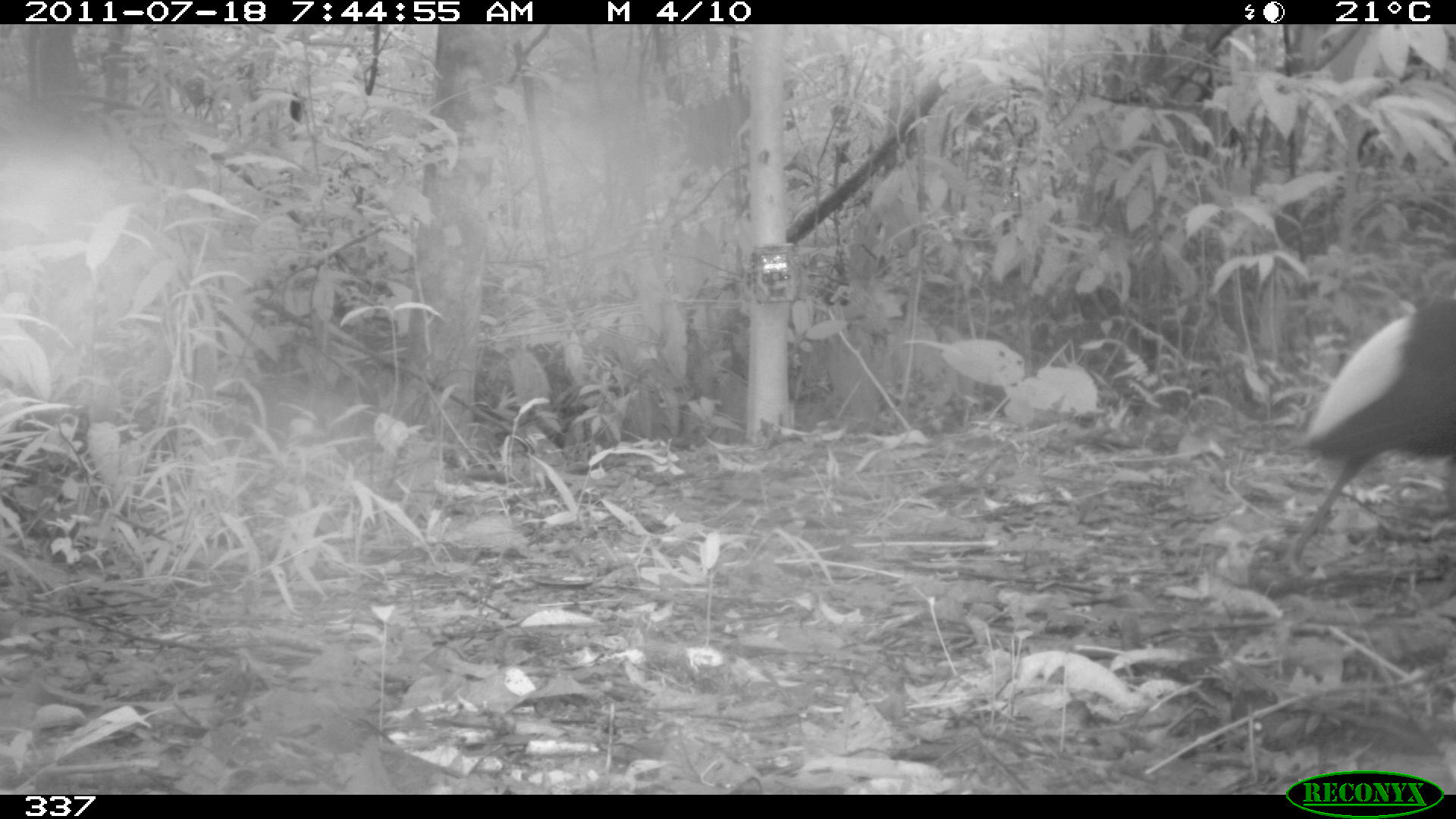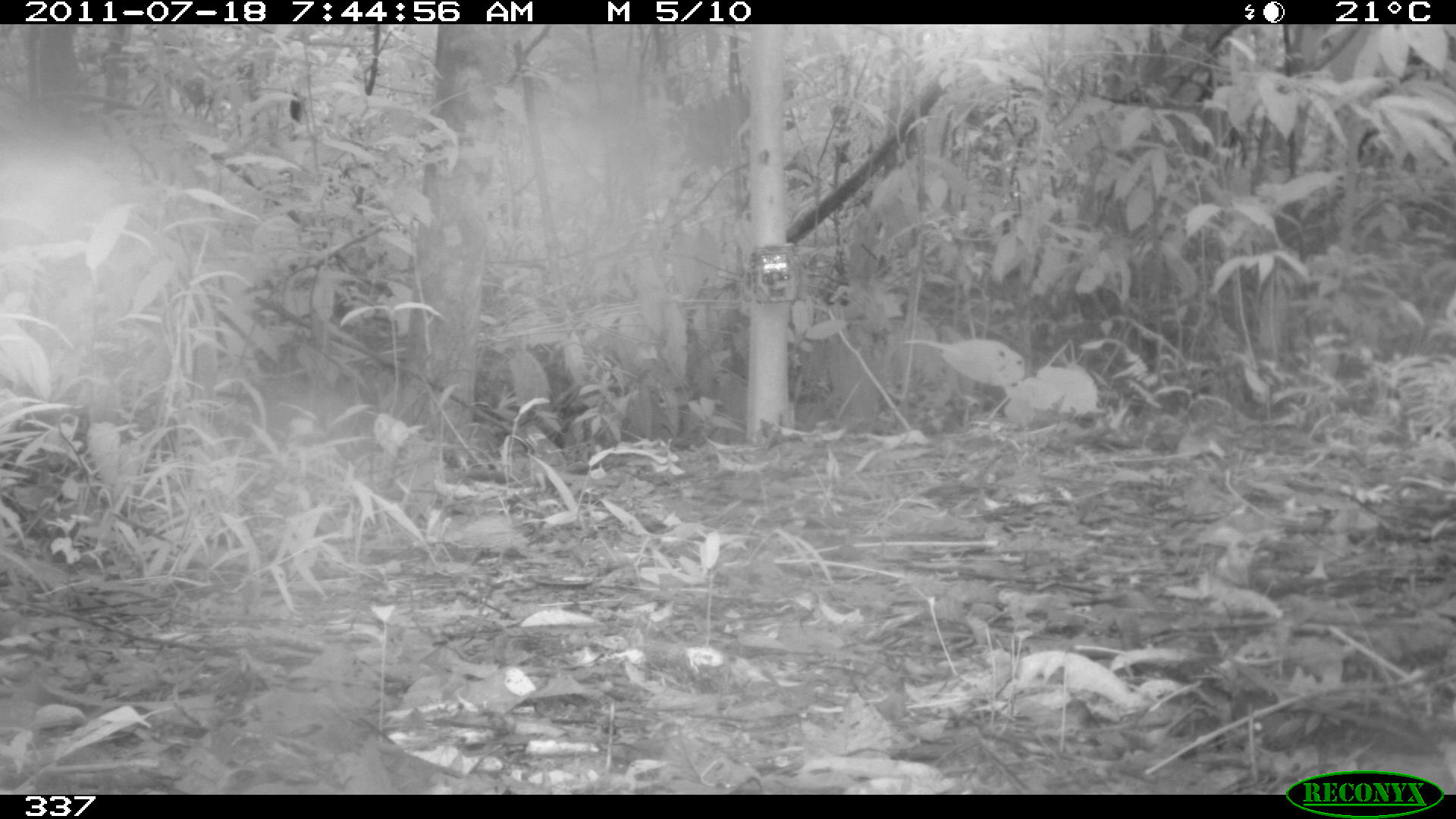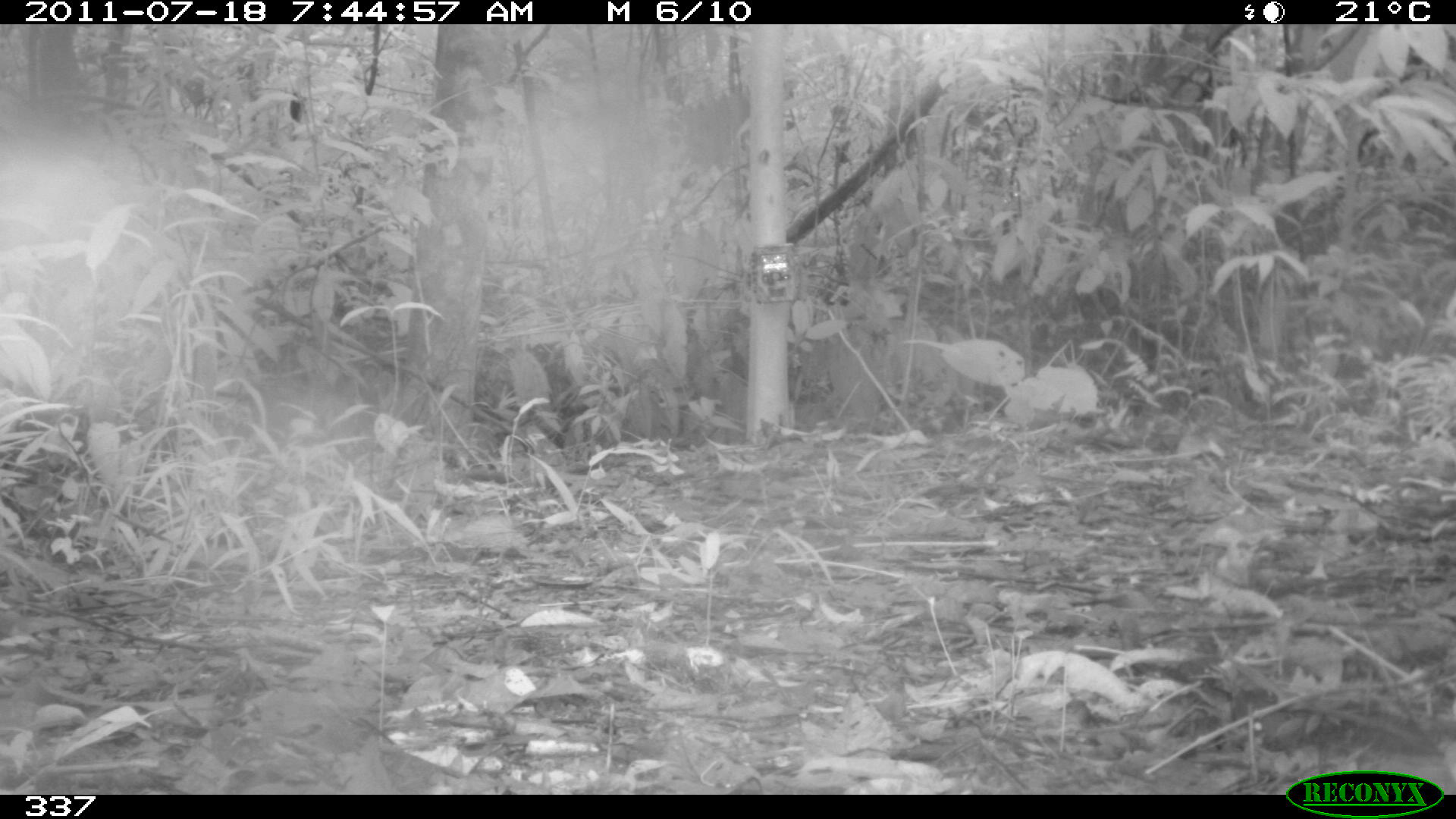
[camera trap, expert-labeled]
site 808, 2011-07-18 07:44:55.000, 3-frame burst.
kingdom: Animalia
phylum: Chordata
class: Aves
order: Gruiformes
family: Psophiidae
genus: Psophia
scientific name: Psophia leucoptera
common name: pale-winged trumpeter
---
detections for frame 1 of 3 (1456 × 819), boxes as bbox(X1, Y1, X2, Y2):
psophia leucoptera: bbox(1259, 299, 1456, 583)